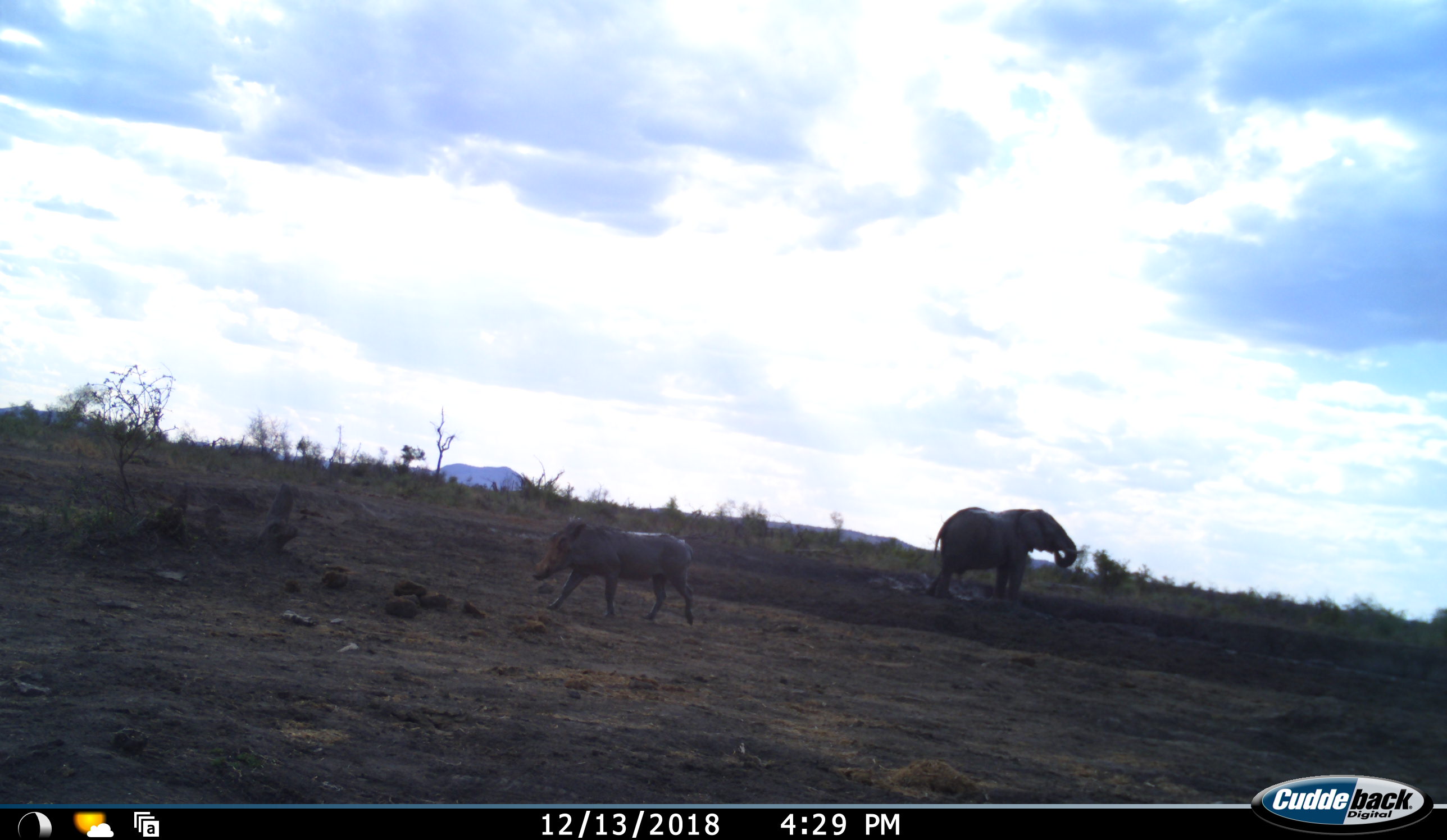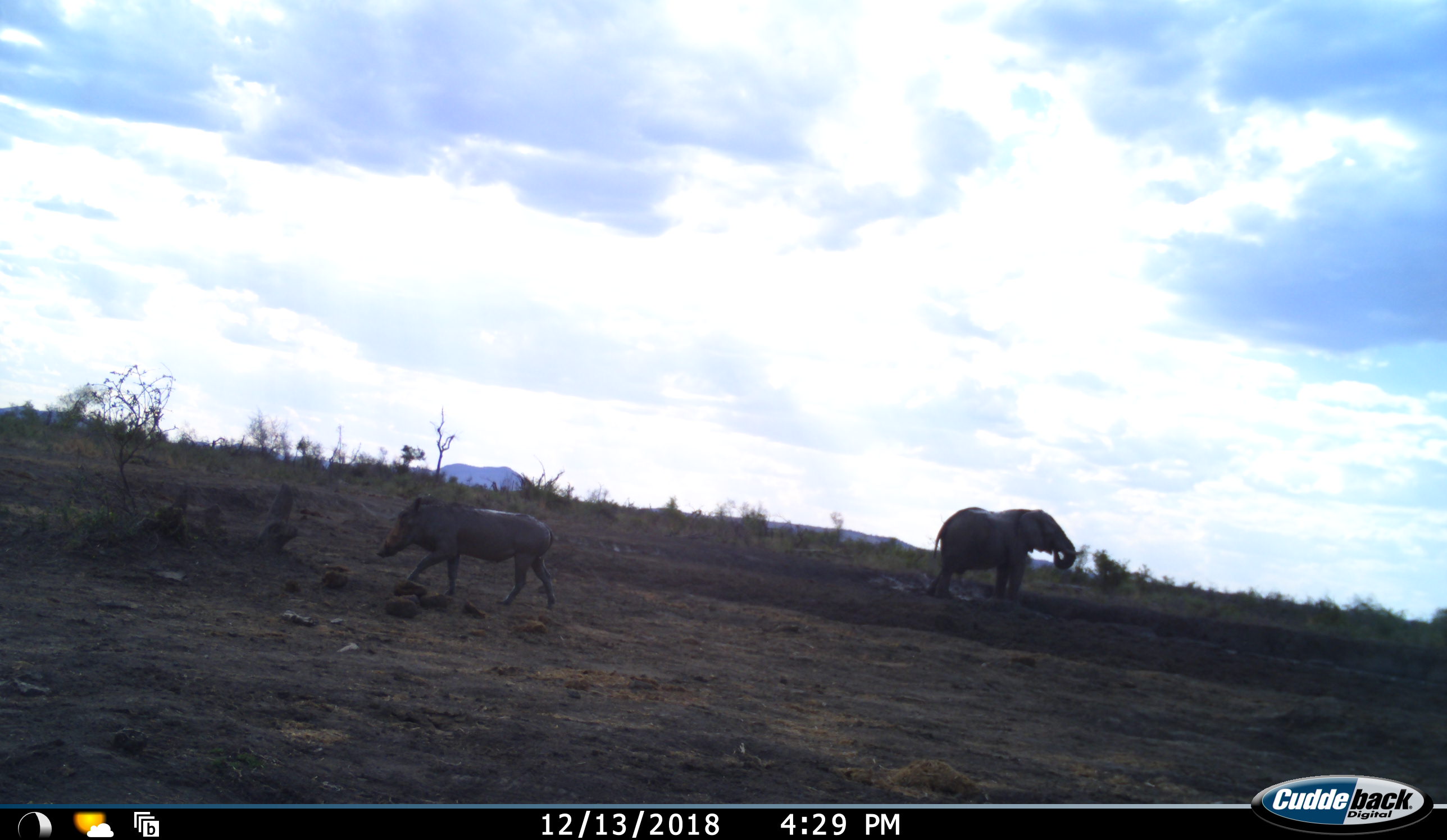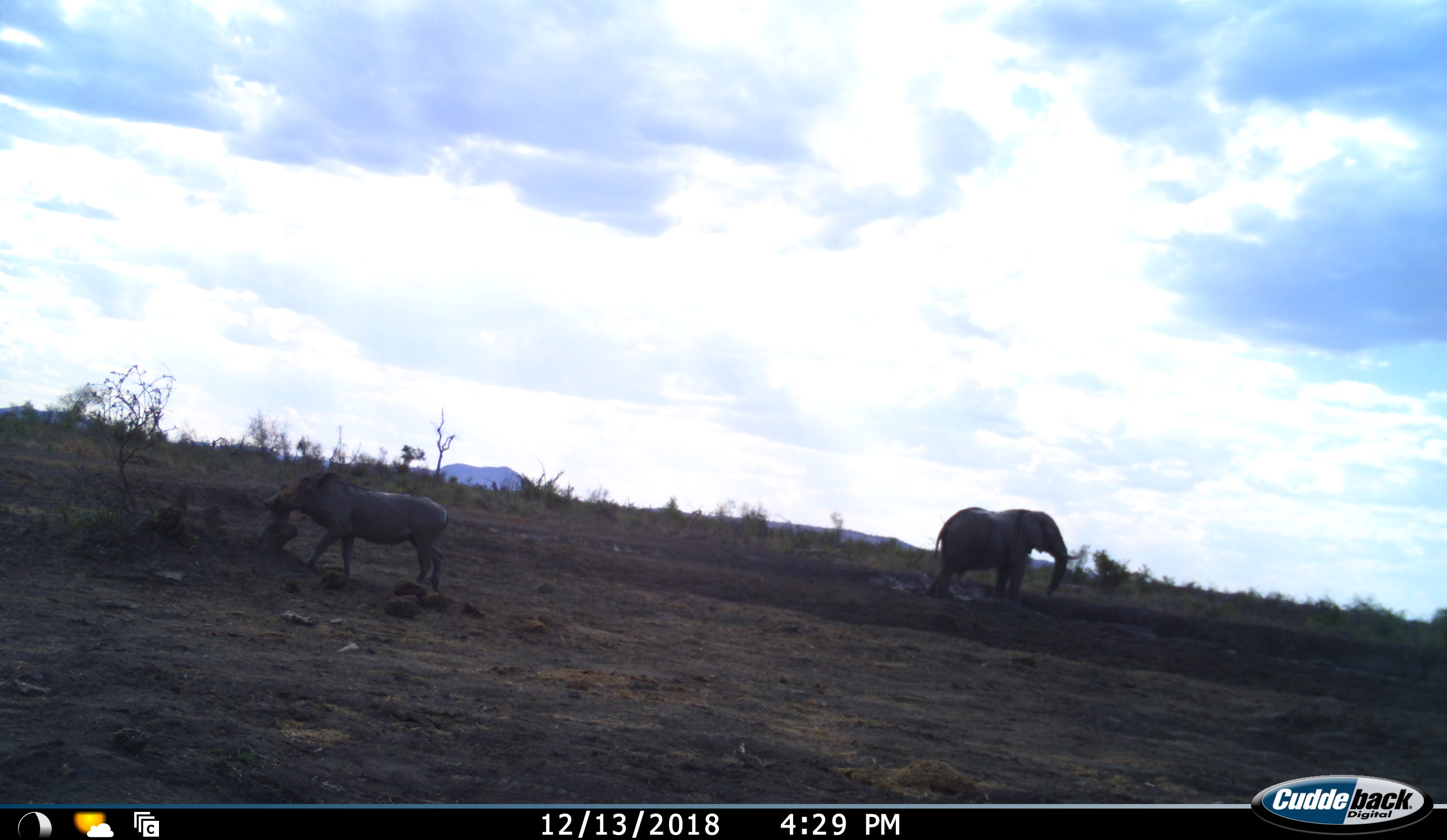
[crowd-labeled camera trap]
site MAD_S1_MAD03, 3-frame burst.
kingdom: Animalia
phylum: Chordata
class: Mammalia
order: Proboscidea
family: Elephantidae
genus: Loxodonta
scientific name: Loxodonta africana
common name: african bush elephant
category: elephant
Elephant (african bush elephant) (Loxodonta africana), count 1. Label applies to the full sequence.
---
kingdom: Animalia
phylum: Chordata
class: Mammalia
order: Artiodactyla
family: Suidae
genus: Phacochoerus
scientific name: Phacochoerus africanus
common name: warthog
Warthog (Phacochoerus africanus), count 1. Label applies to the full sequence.